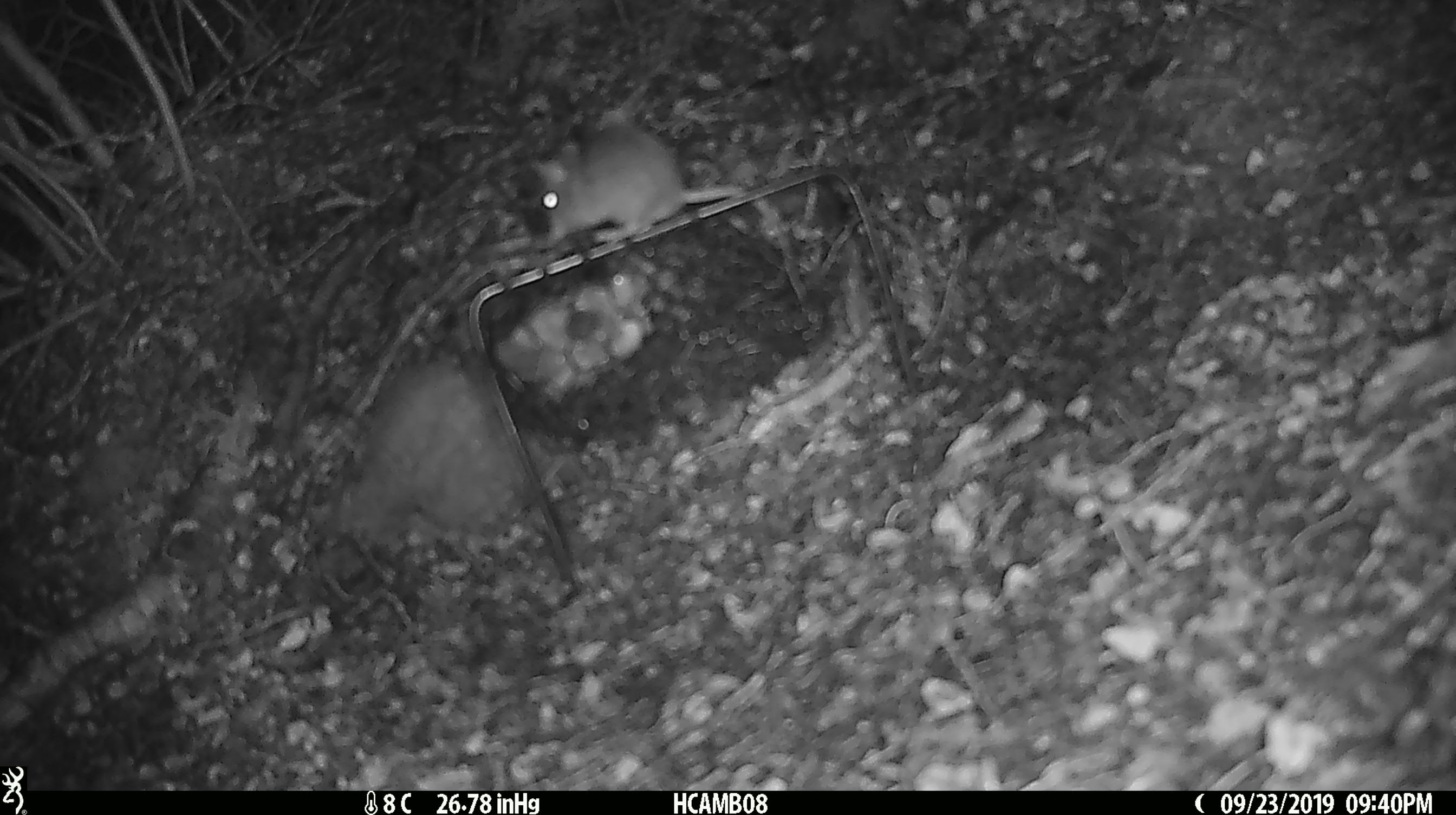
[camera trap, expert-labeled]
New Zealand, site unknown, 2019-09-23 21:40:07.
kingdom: Animalia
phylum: Chordata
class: Mammalia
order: Rodentia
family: Muridae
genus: Mus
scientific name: Mus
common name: mouse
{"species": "mouse (Mus)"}